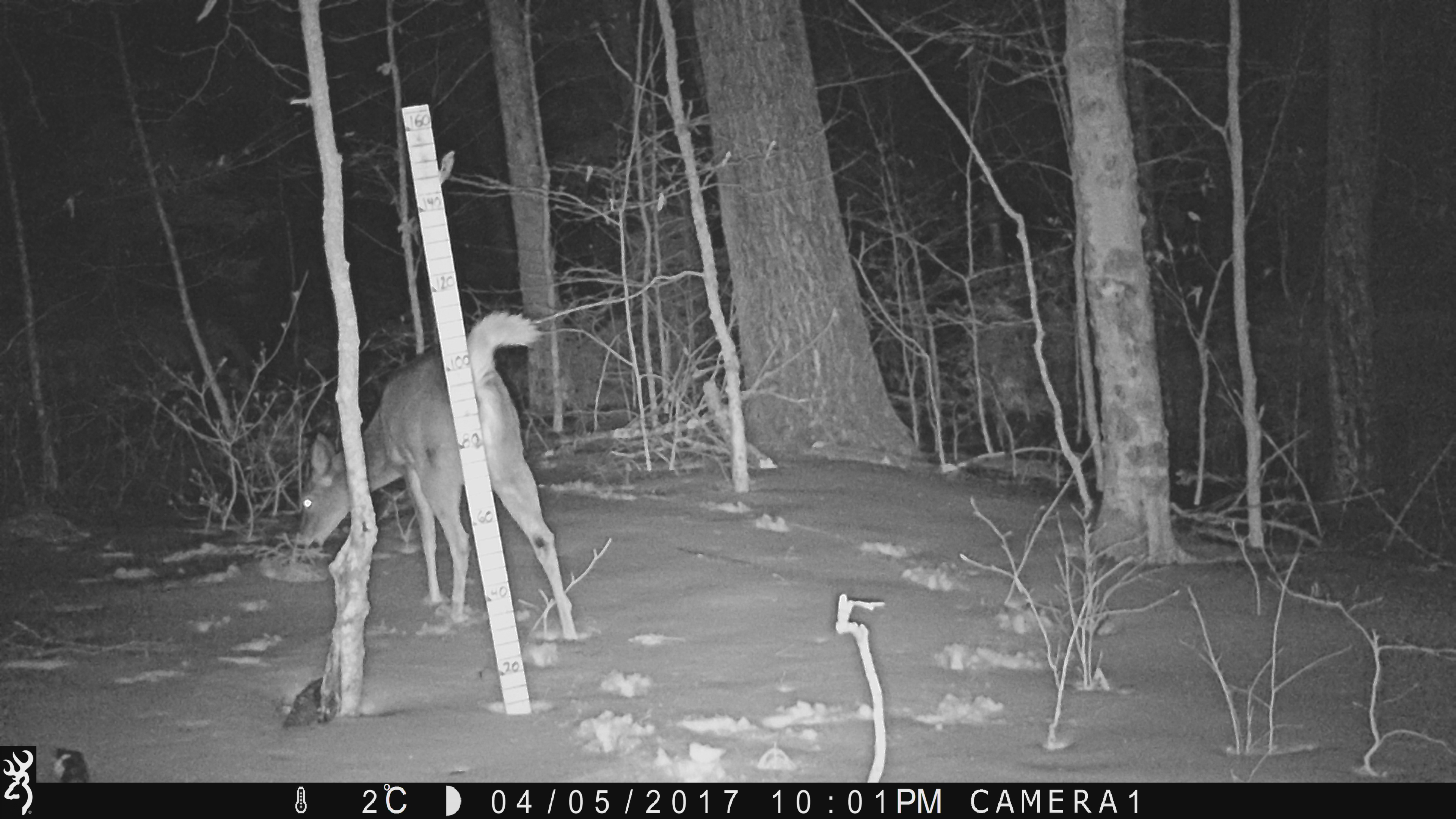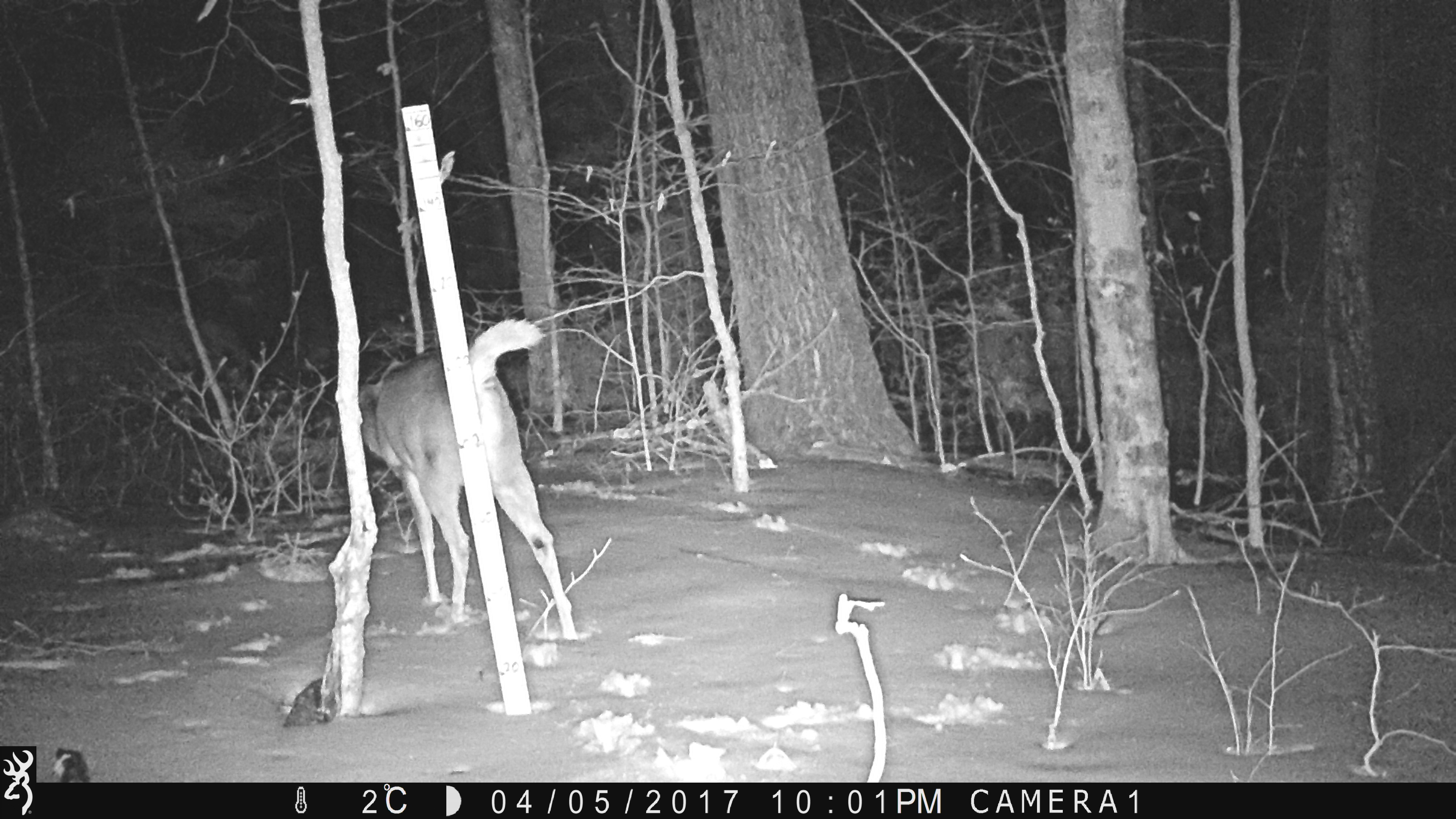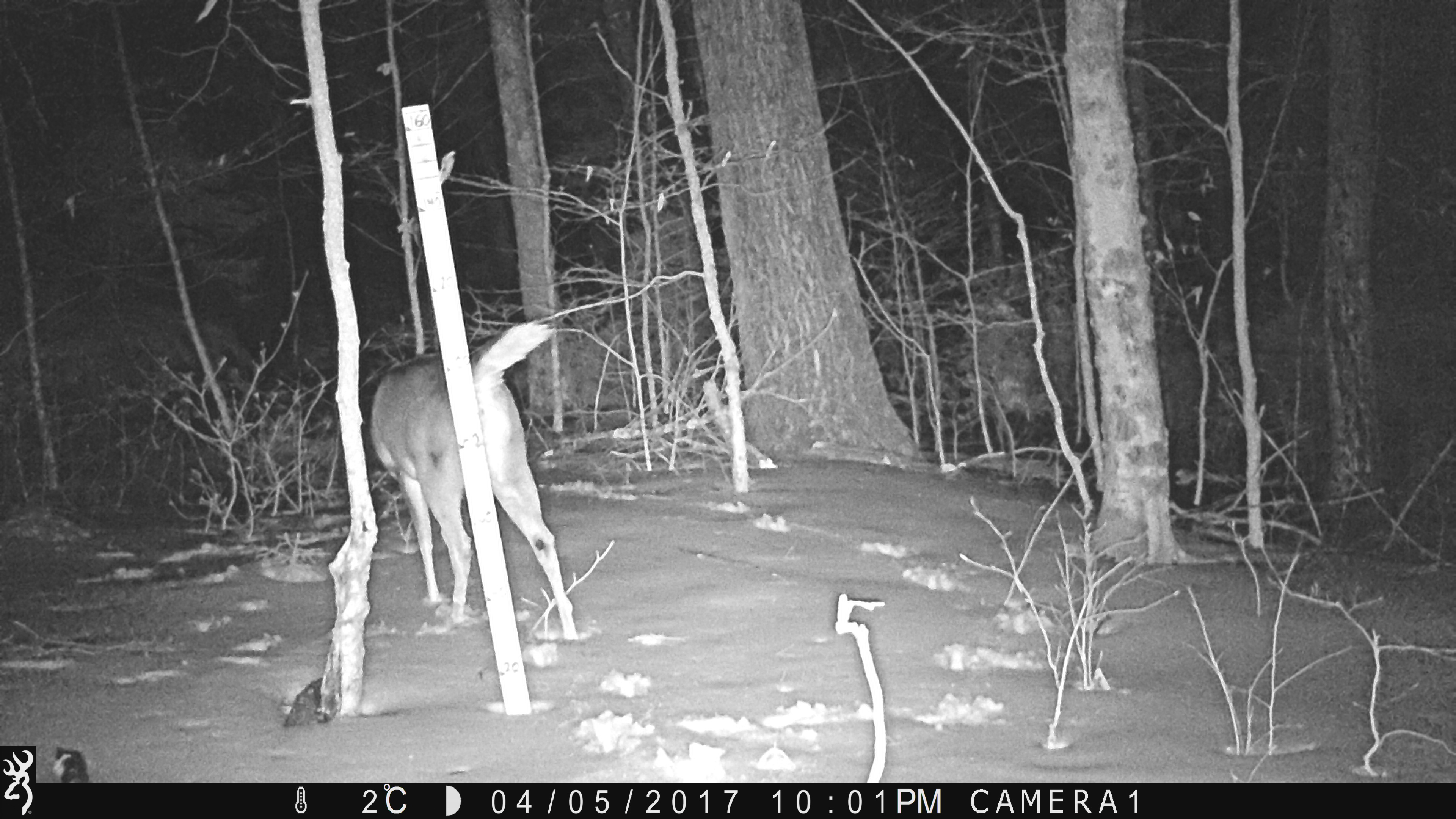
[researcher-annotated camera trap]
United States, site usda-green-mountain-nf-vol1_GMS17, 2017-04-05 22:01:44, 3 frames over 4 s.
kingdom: Animalia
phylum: Chordata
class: Mammalia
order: Artiodactyla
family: Cervidae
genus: Odocoileus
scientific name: Odocoileus virginianus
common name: white-tailed deer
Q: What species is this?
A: White-tailed deer (Odocoileus virginianus).